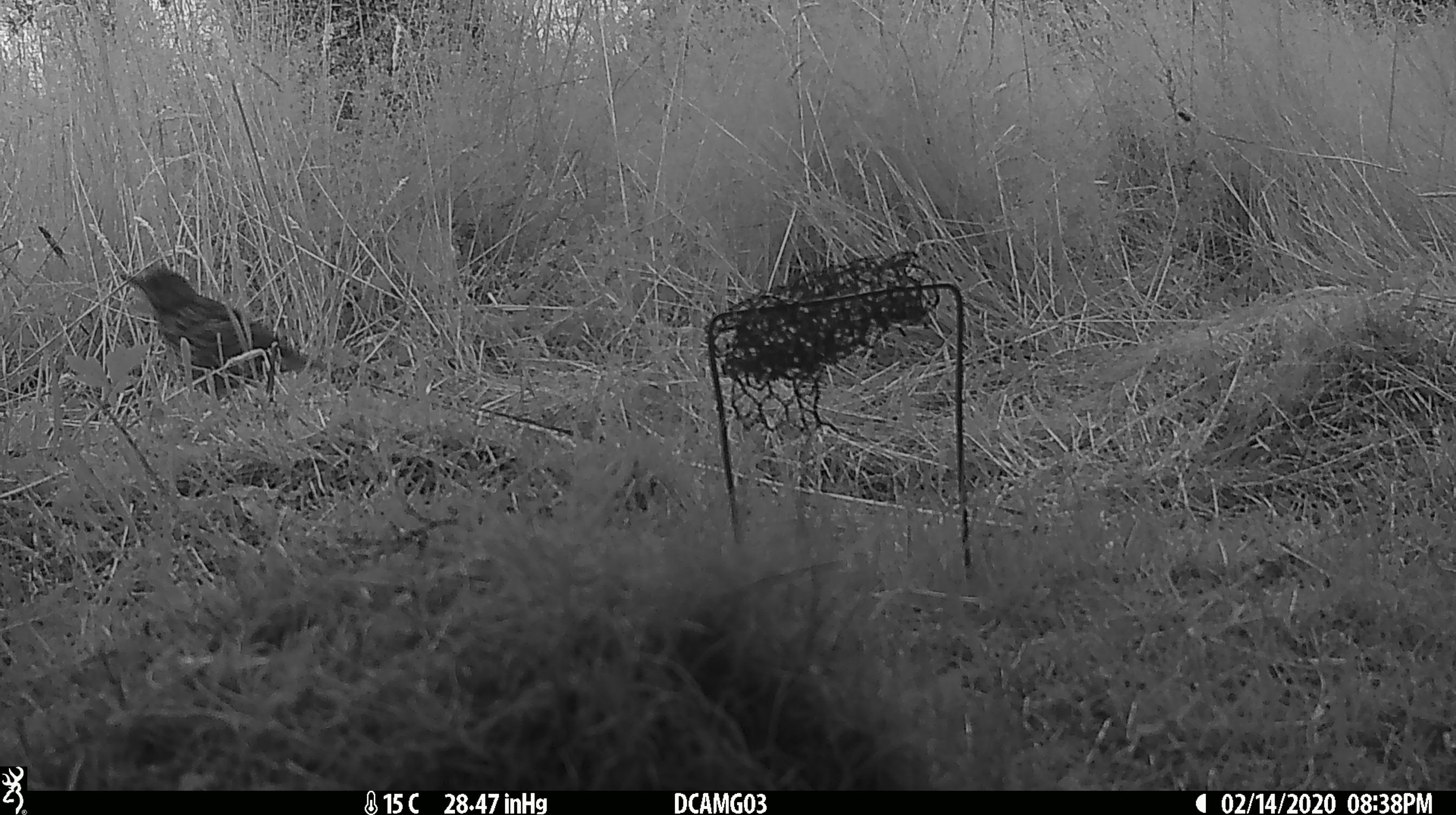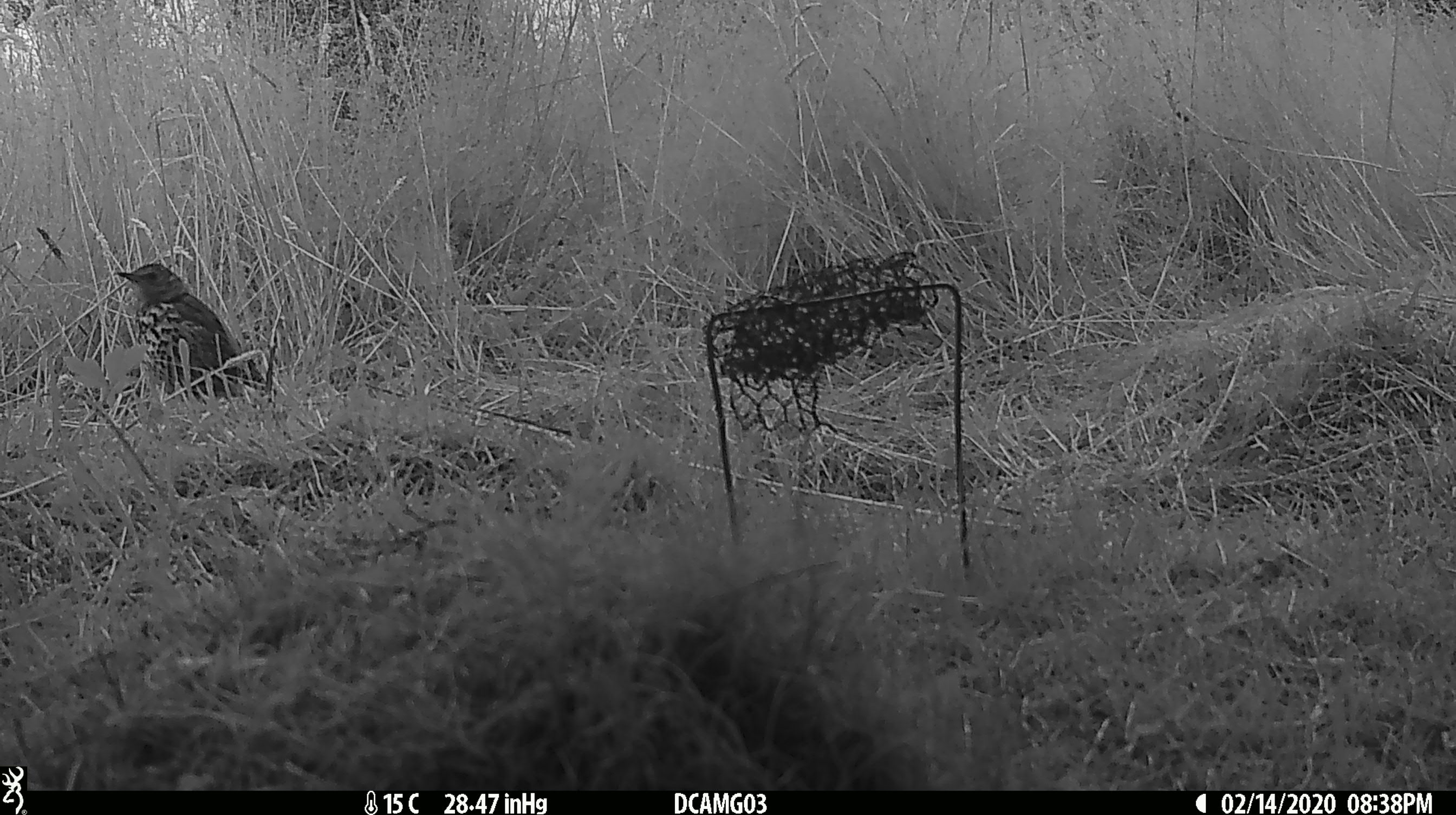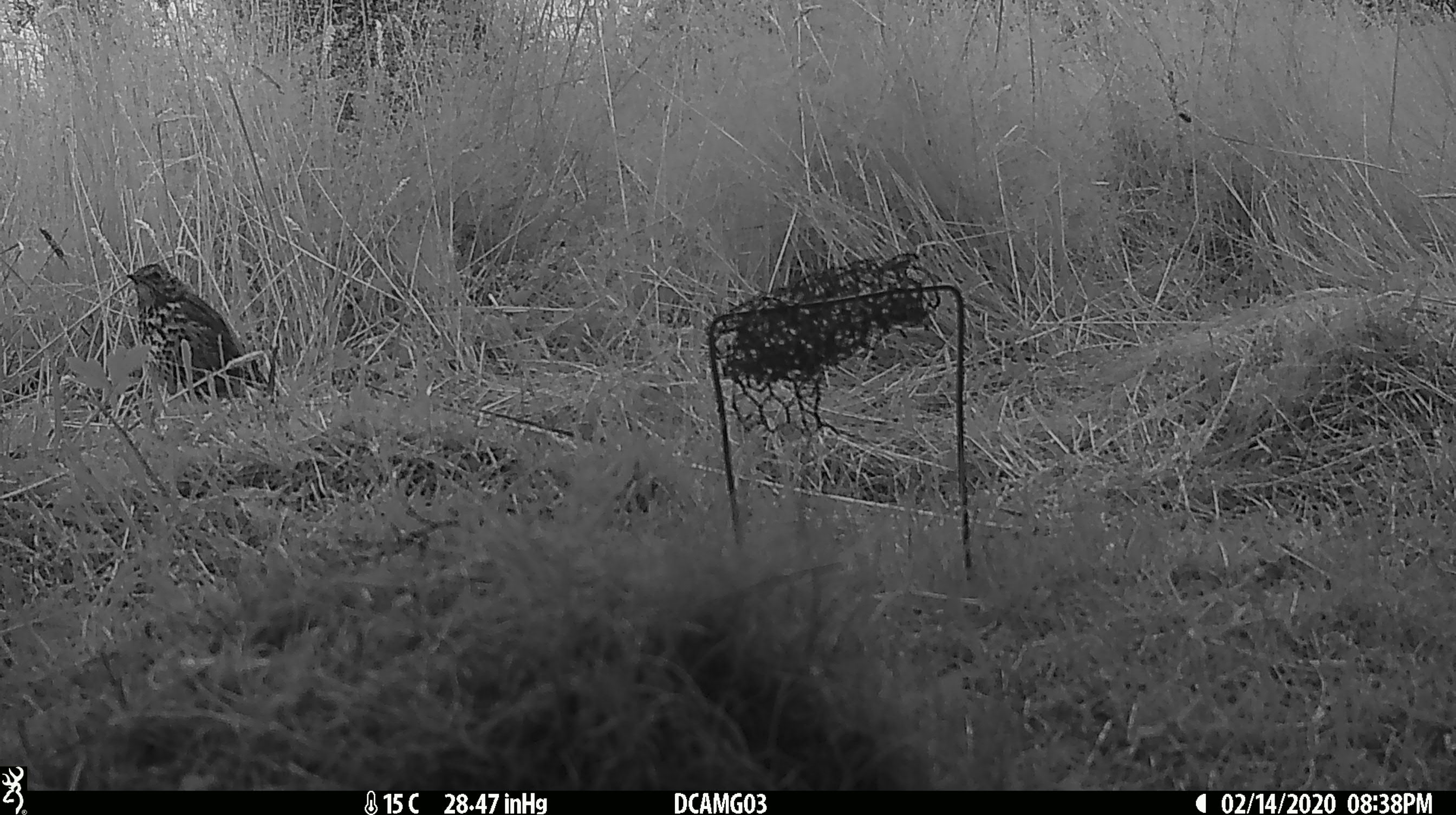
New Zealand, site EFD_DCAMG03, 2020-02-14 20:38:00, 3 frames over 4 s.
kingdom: Animalia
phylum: Chordata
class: Aves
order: Passeriformes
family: Turdidae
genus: Turdus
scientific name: Turdus philomelos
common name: song thrush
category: thrush